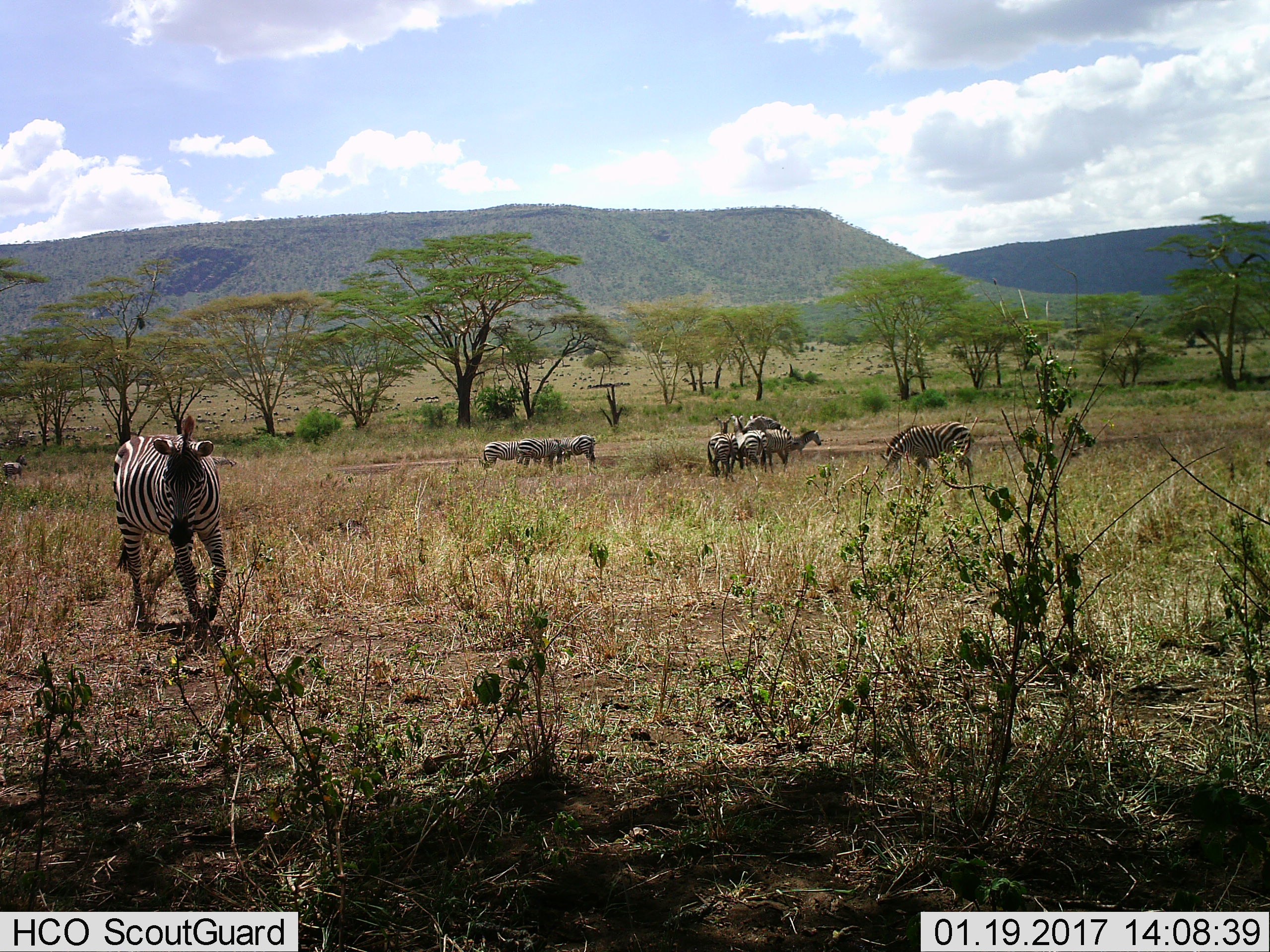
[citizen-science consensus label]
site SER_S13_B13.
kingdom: Animalia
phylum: Chordata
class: Mammalia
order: Perissodactyla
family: Equidae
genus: Equus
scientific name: Equus quagga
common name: plains zebra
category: zebraplains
Zebraplains (plains zebra) (Equus quagga), count 10. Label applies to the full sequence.